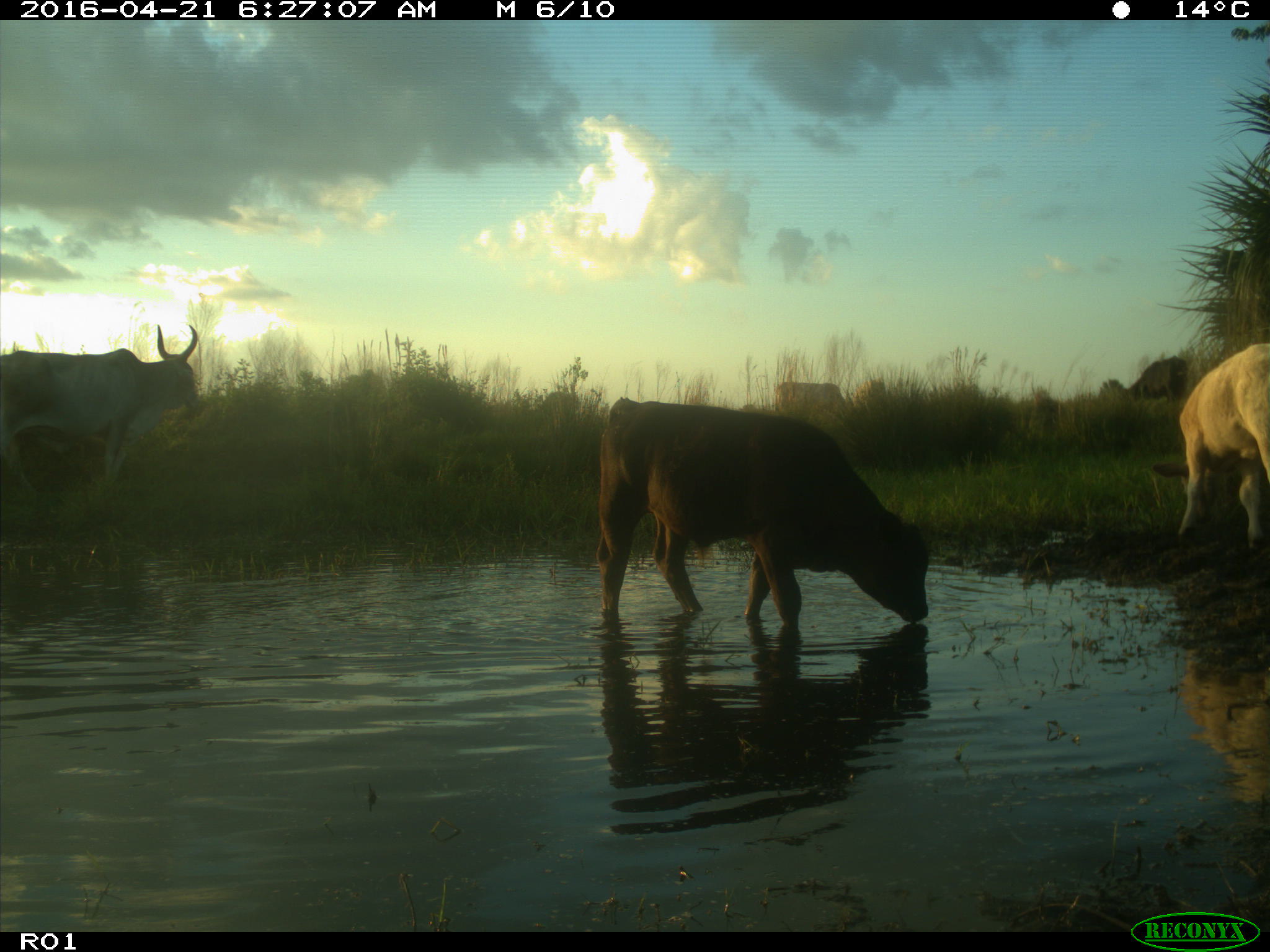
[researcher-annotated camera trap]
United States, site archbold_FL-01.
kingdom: Animalia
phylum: Chordata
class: Mammalia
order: Artiodactyla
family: Bovidae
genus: Bos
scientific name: Bos taurus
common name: domestic cow